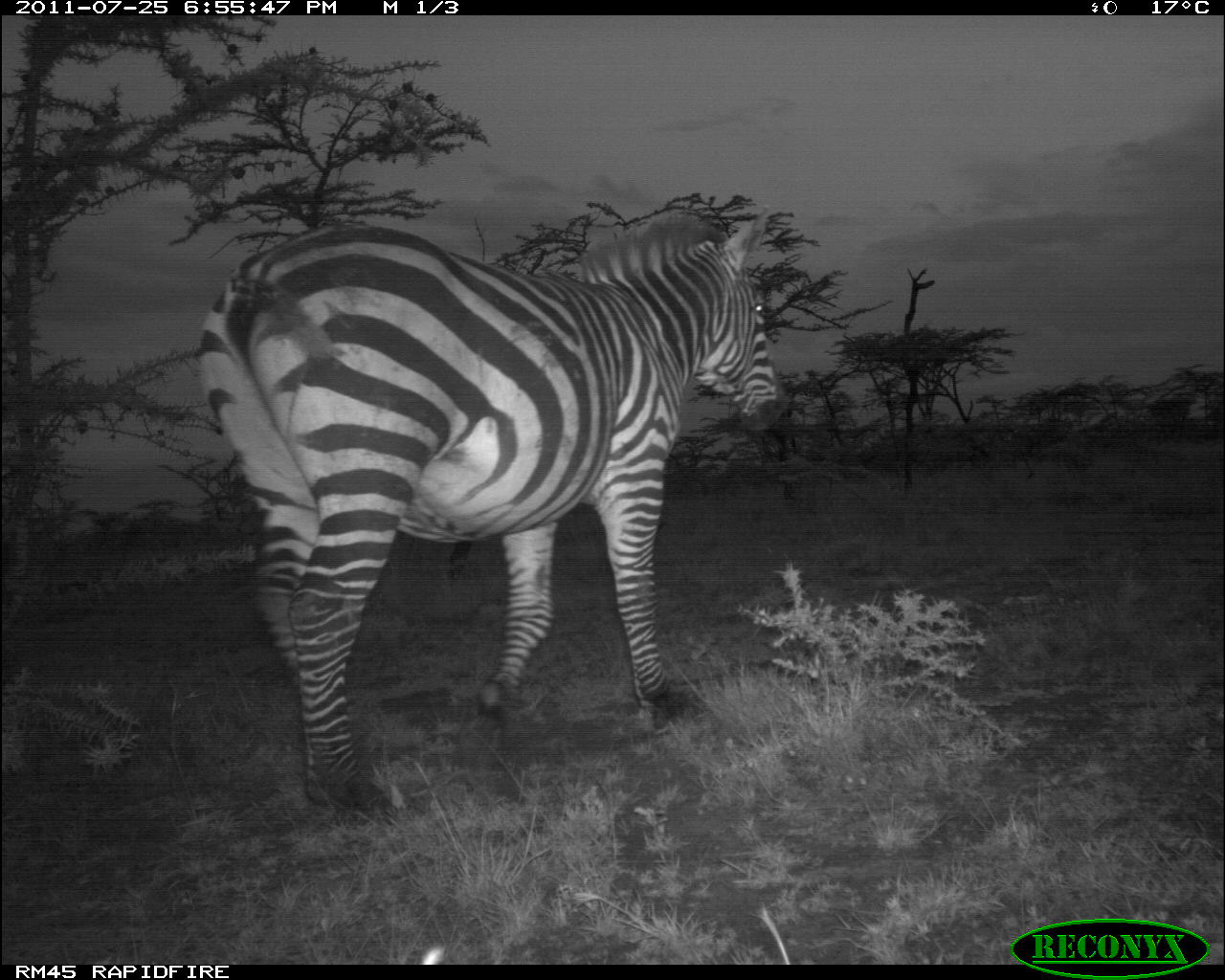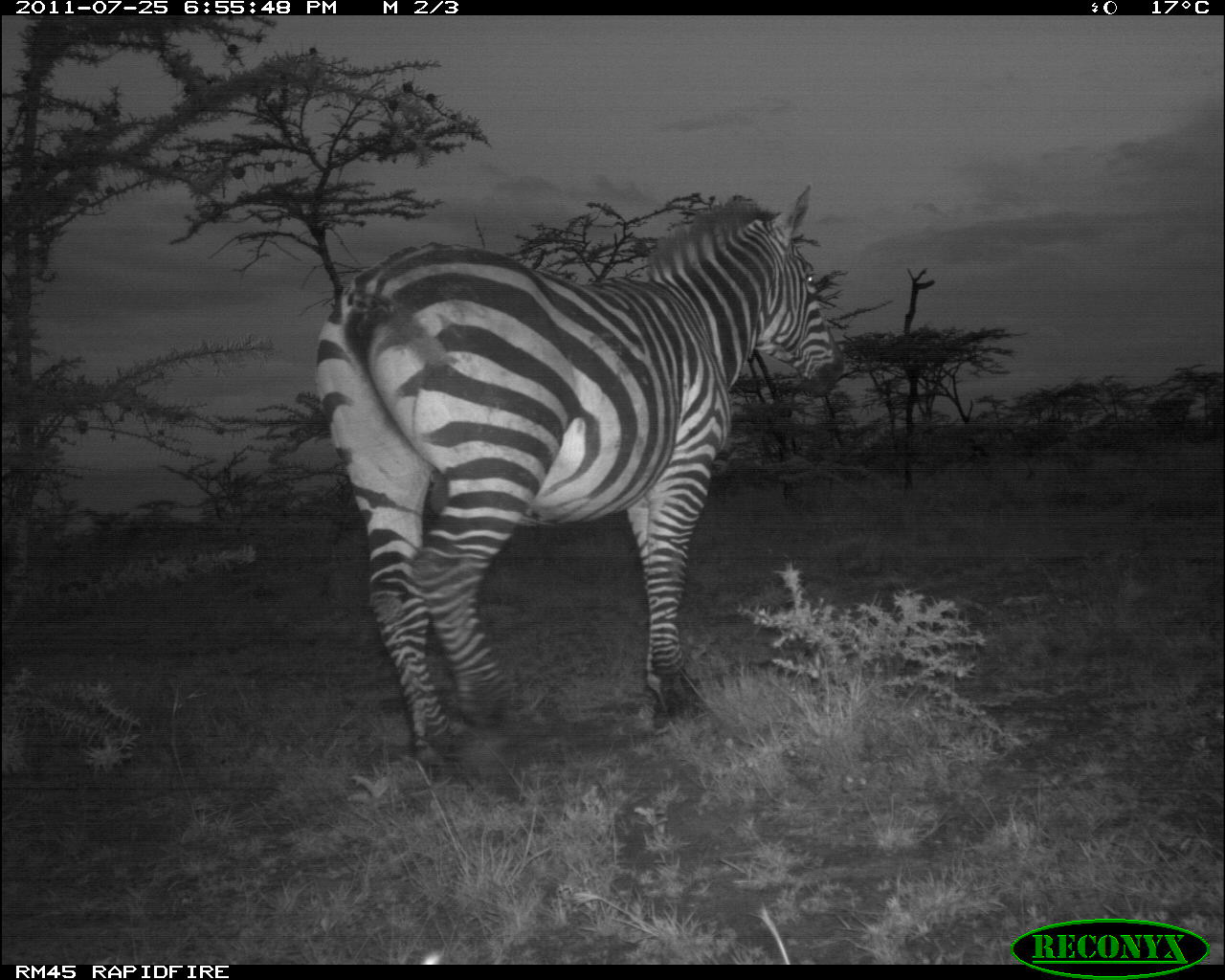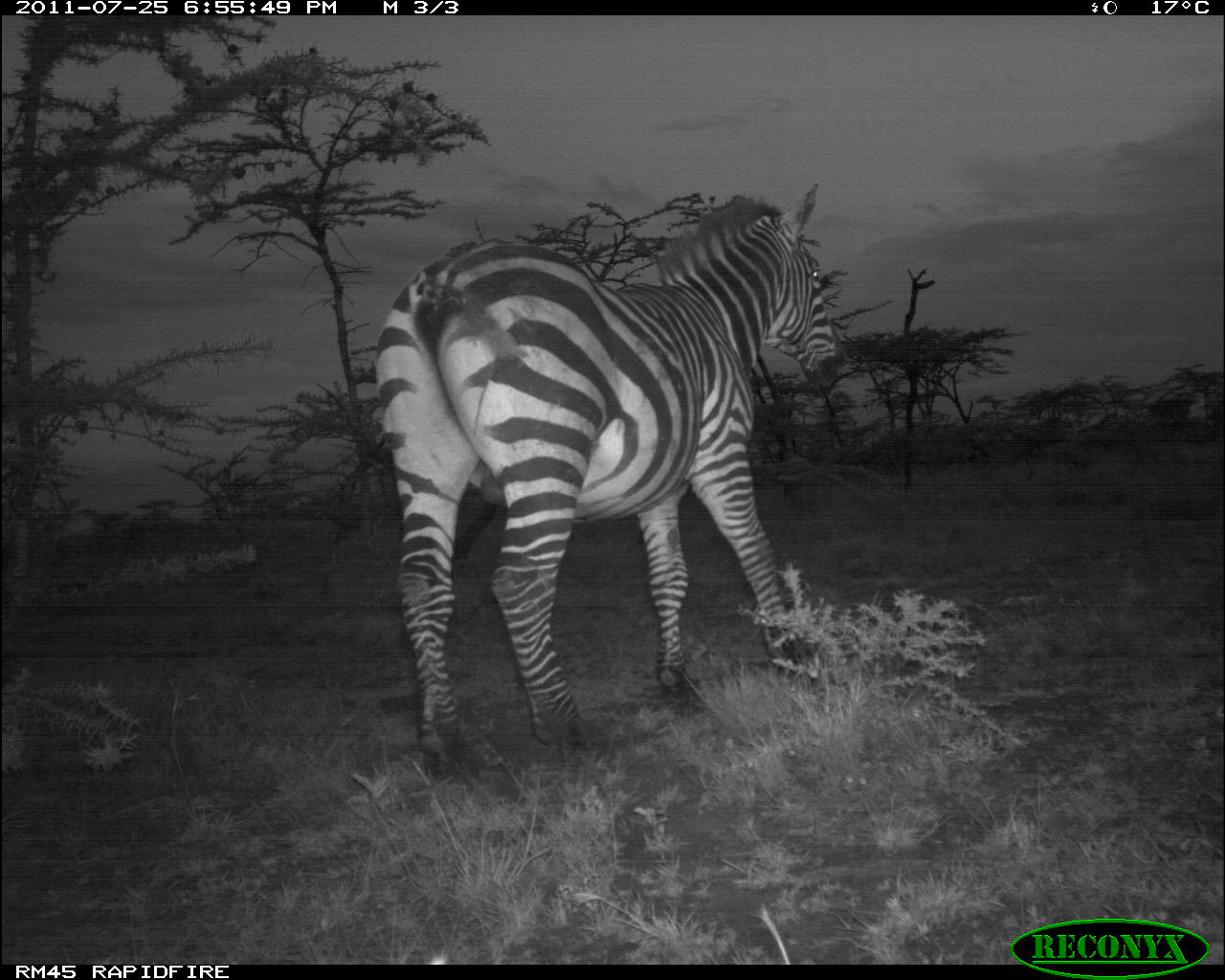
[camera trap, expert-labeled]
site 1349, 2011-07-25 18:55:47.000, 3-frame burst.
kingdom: Animalia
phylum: Chordata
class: Mammalia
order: Perissodactyla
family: Equidae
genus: Equus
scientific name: Equus quagga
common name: plains zebra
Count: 1.